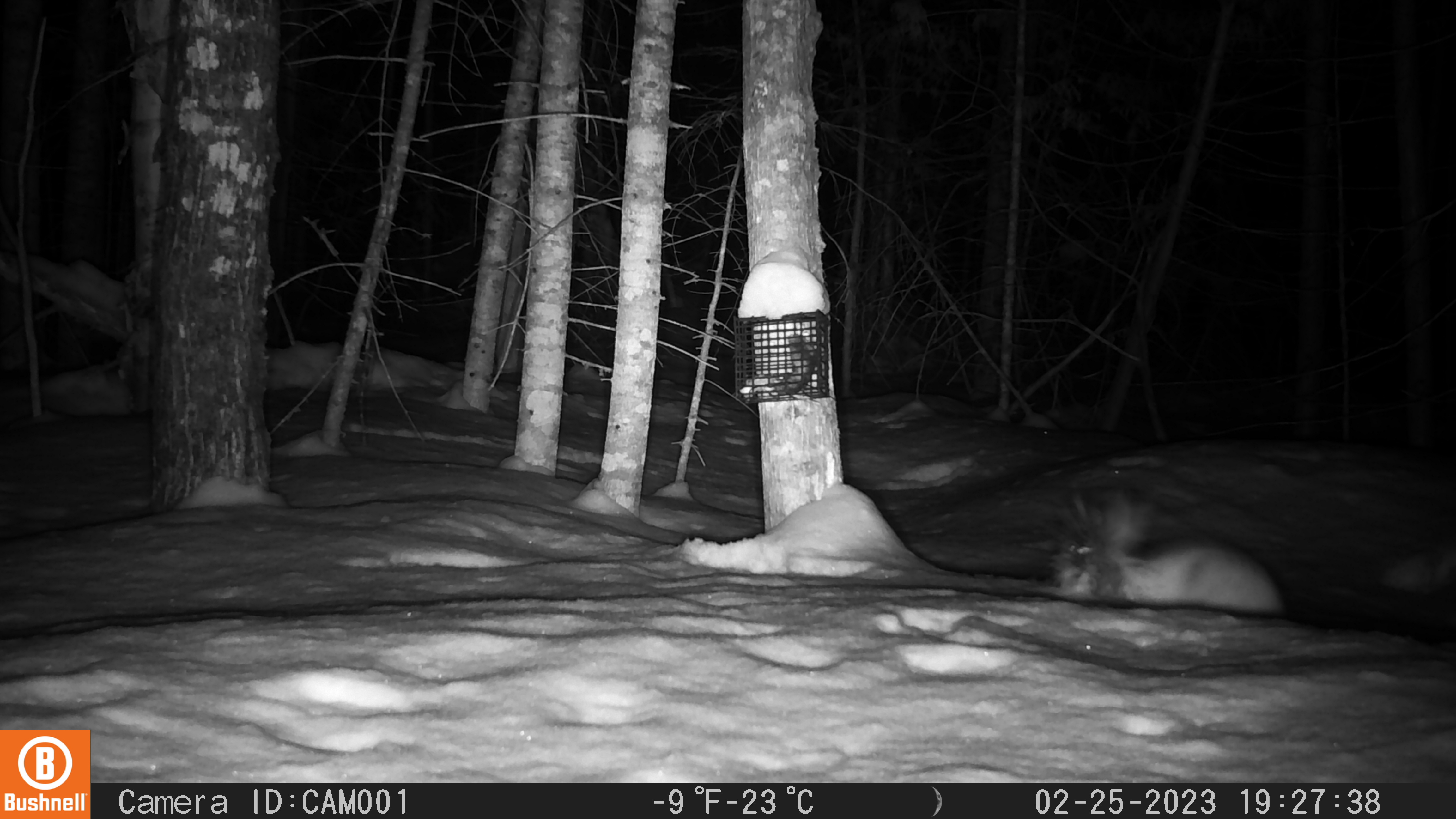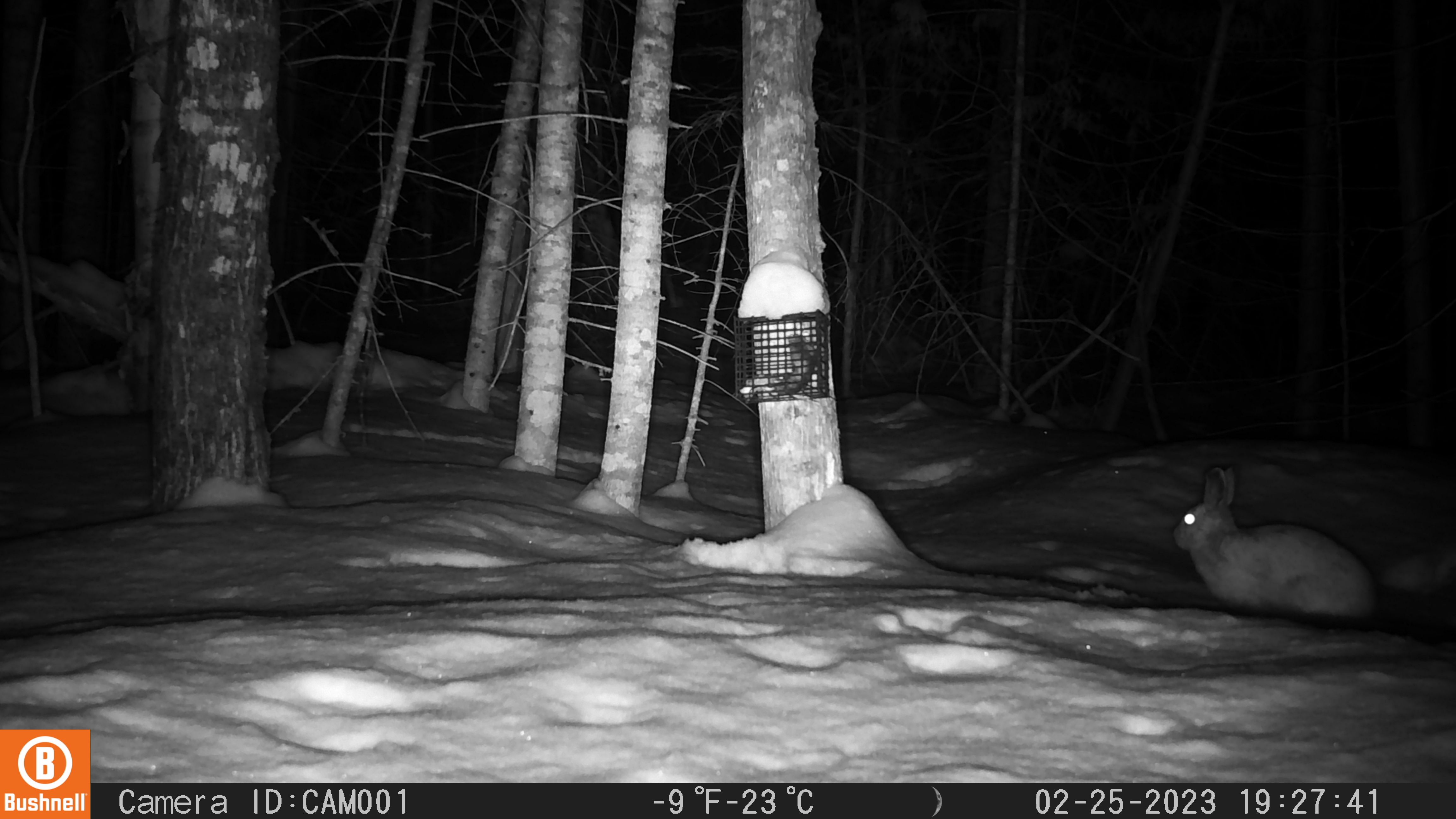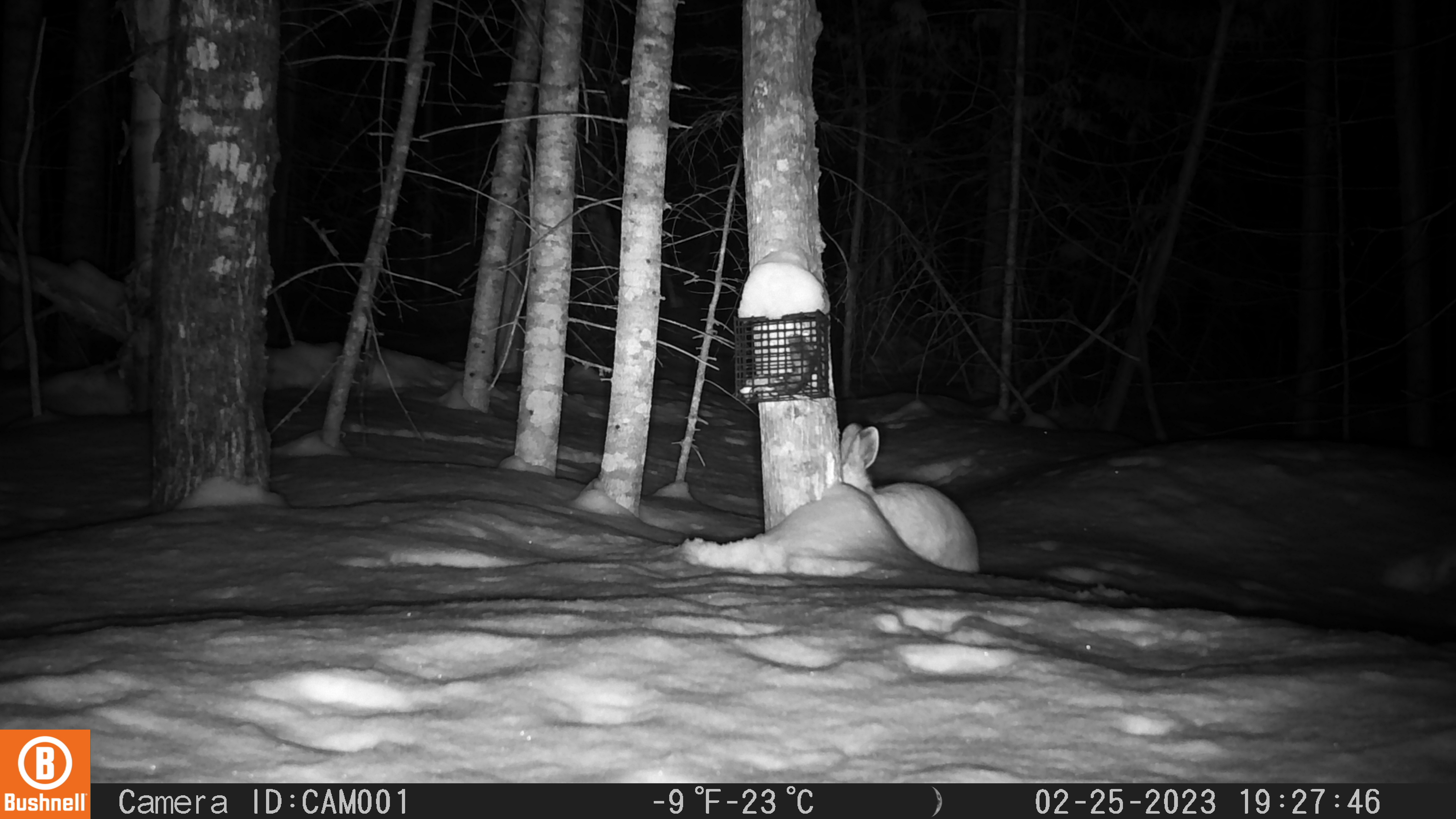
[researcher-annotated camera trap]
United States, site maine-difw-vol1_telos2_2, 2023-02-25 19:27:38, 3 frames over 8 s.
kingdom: Animalia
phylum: Chordata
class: Mammalia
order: Lagomorpha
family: Leporidae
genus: Lepus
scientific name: Lepus americanus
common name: snowshoe hare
Snowshoe hare (Lepus americanus).